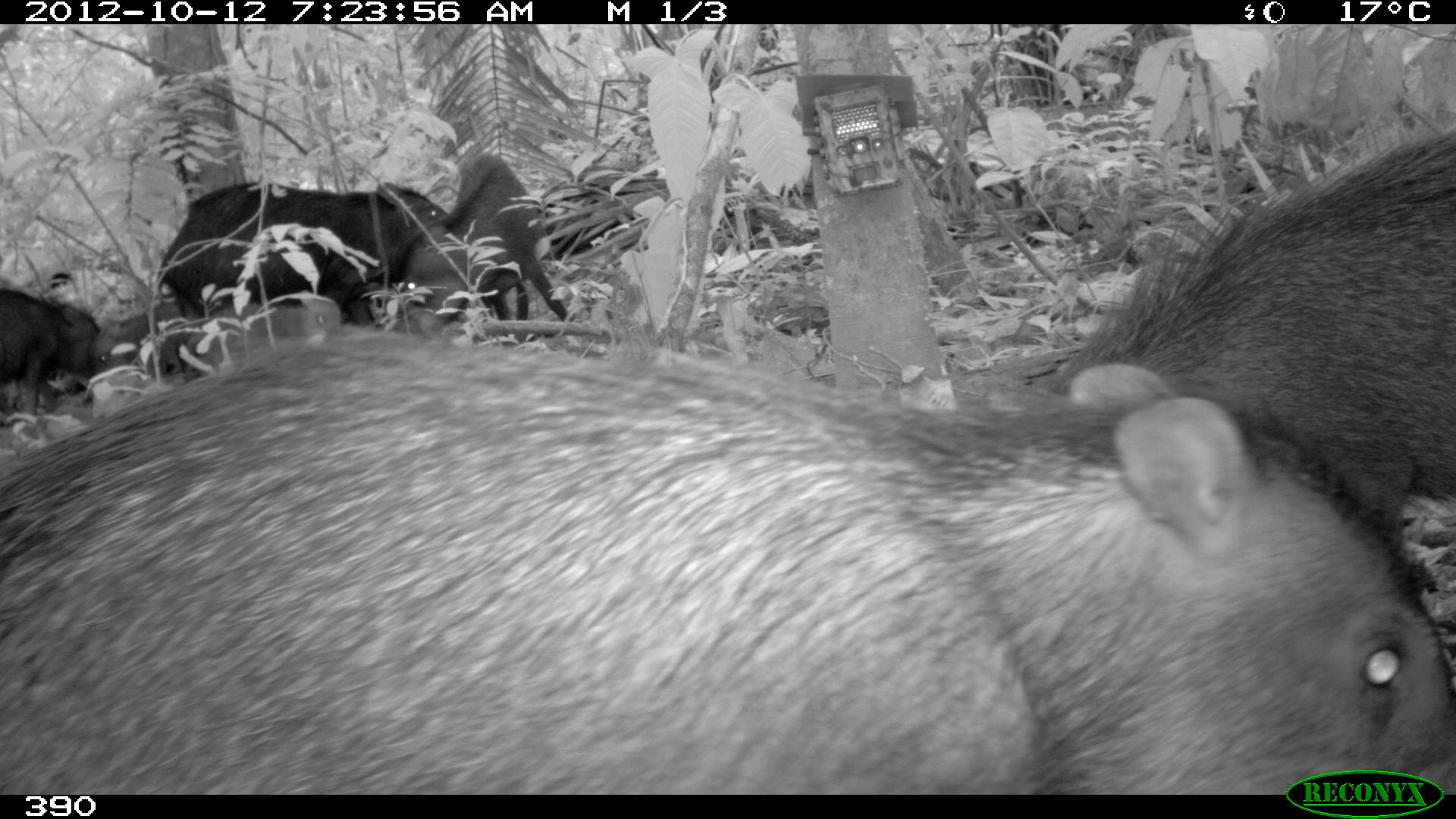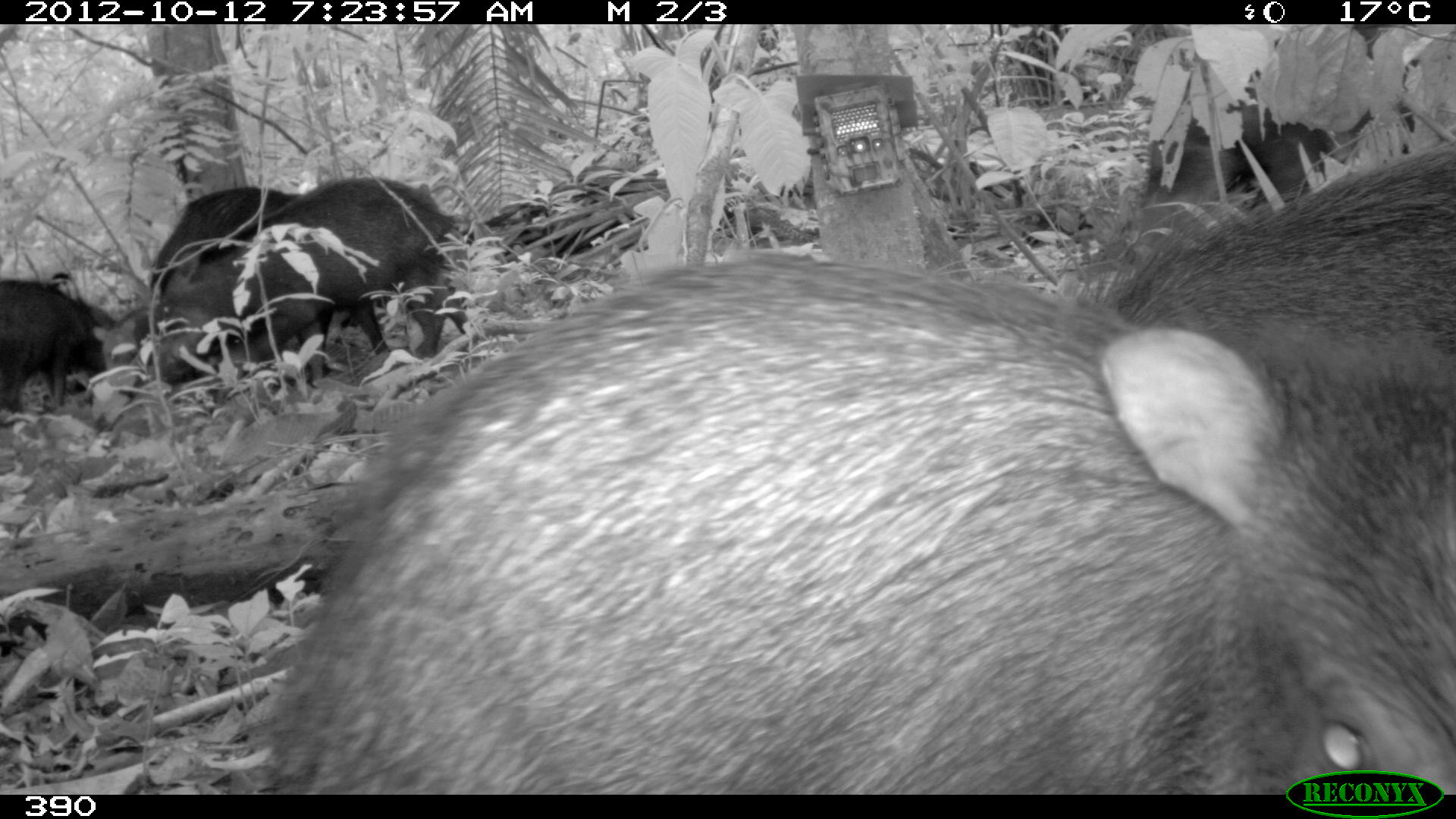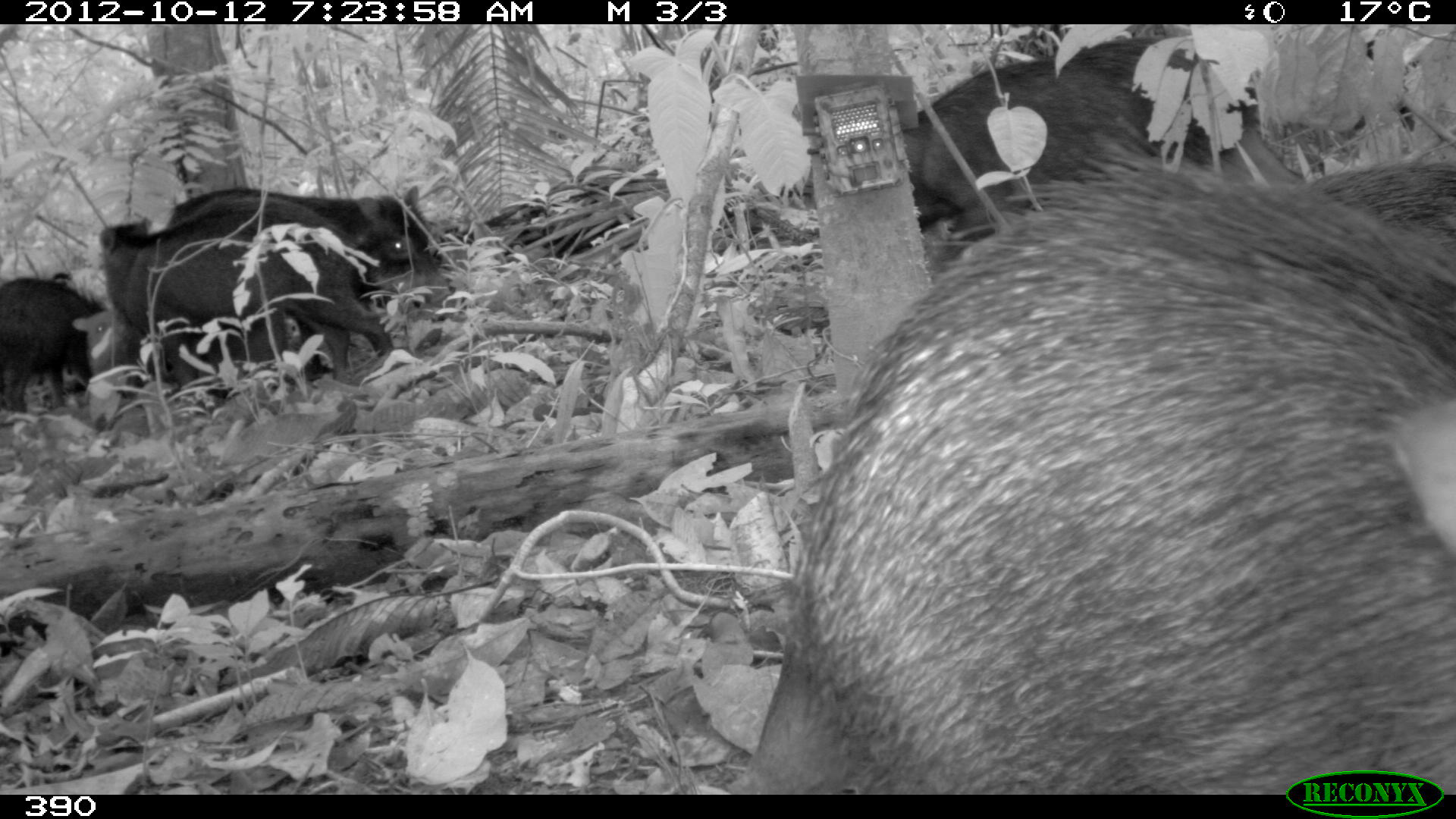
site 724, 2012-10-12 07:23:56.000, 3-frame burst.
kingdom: Animalia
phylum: Chordata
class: Mammalia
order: Artiodactyla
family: Tayassuidae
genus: Tayassu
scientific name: Tayassu pecari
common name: white-lipped peccary